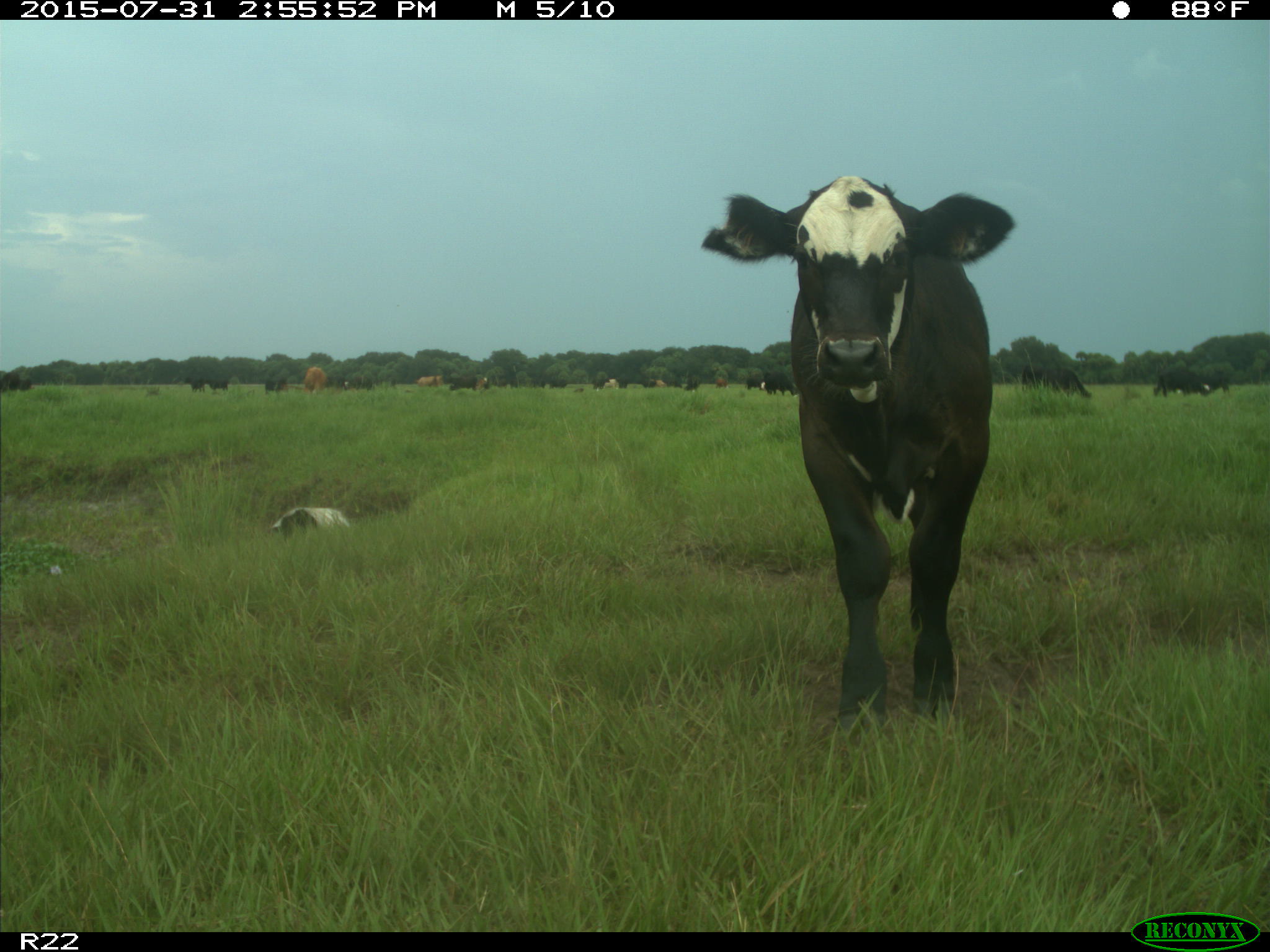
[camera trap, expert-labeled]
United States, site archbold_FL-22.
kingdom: Animalia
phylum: Chordata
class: Mammalia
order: Artiodactyla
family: Bovidae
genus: Bos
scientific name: Bos taurus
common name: domestic cow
Bos taurus (domestic cow).